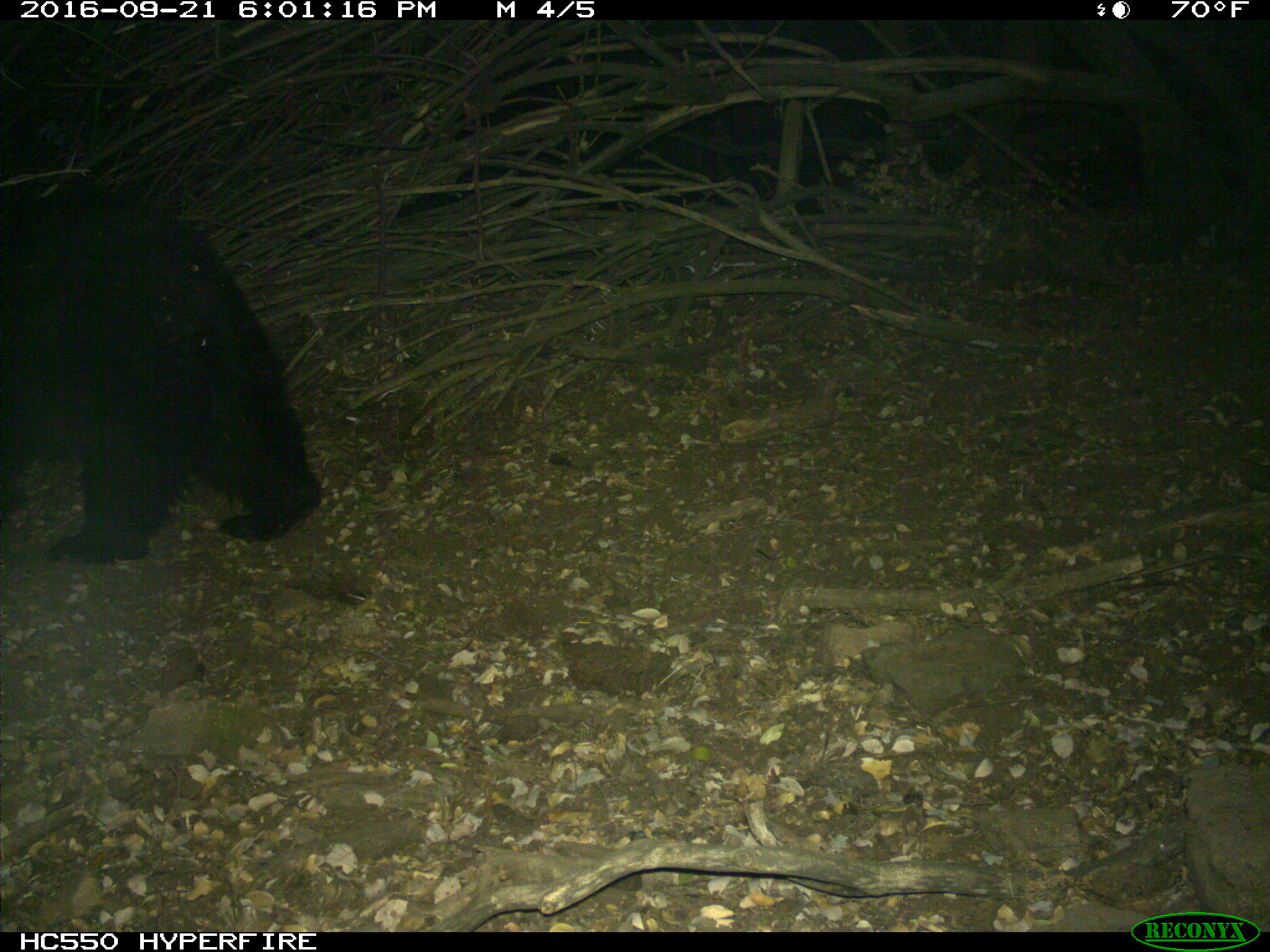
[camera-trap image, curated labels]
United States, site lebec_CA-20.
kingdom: Animalia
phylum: Chordata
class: Mammalia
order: Carnivora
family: Ursidae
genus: Ursus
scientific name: Ursus americanus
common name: american black bear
Ursus americanus (american black bear).